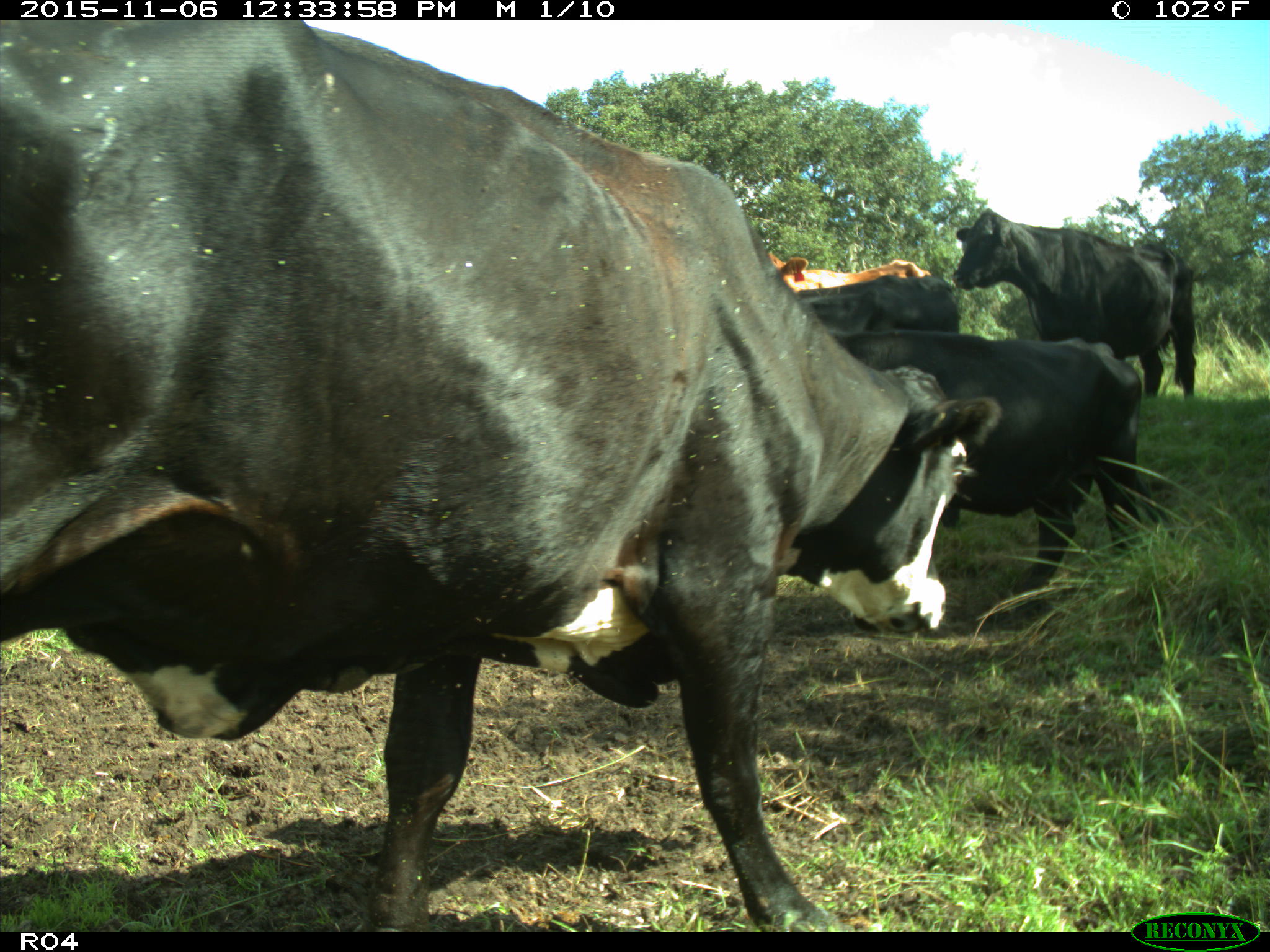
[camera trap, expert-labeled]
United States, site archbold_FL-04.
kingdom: Animalia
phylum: Chordata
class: Mammalia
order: Artiodactyla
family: Bovidae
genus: Bos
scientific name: Bos taurus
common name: domestic cow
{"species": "Bos taurus (domestic cow)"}